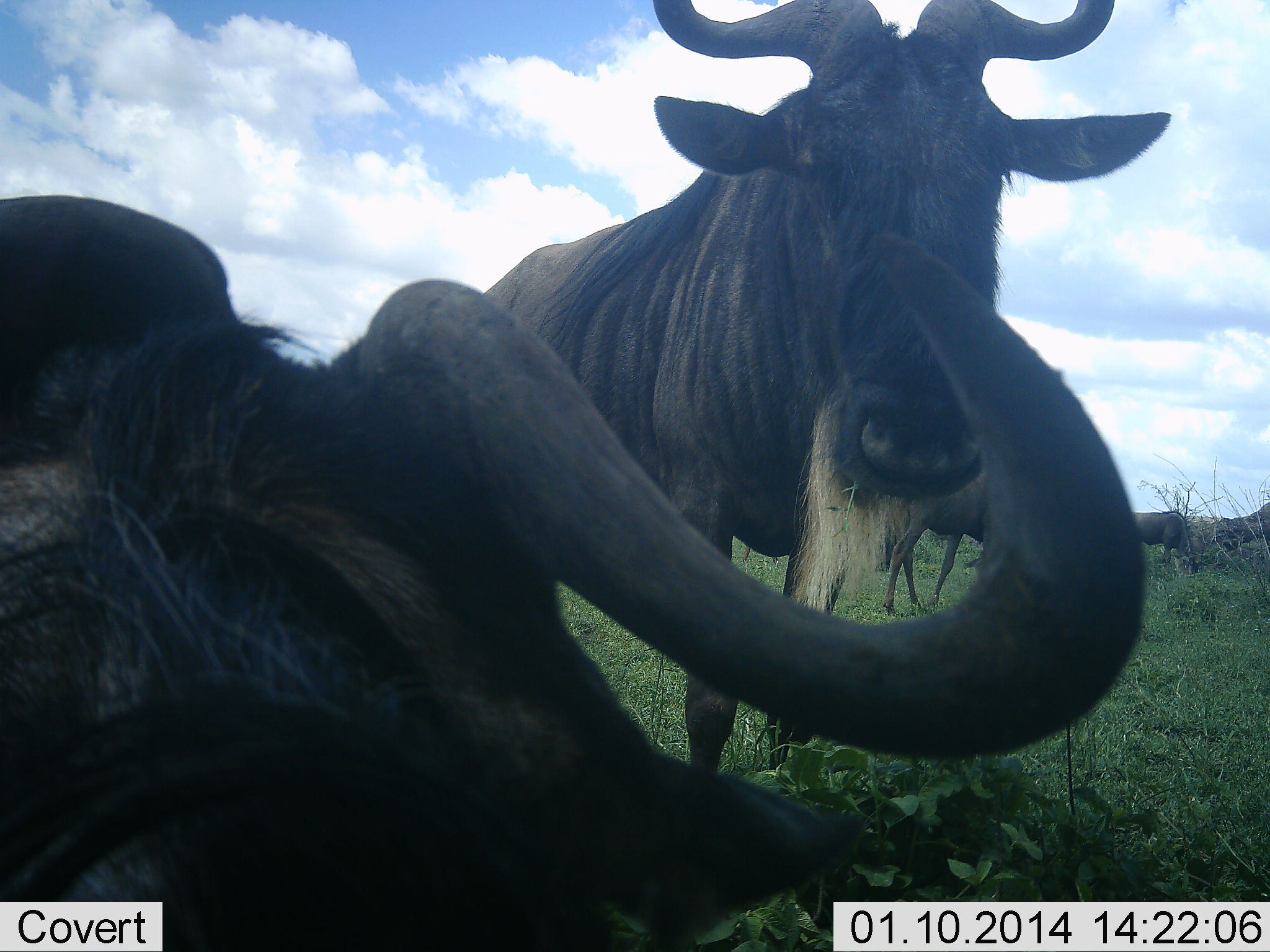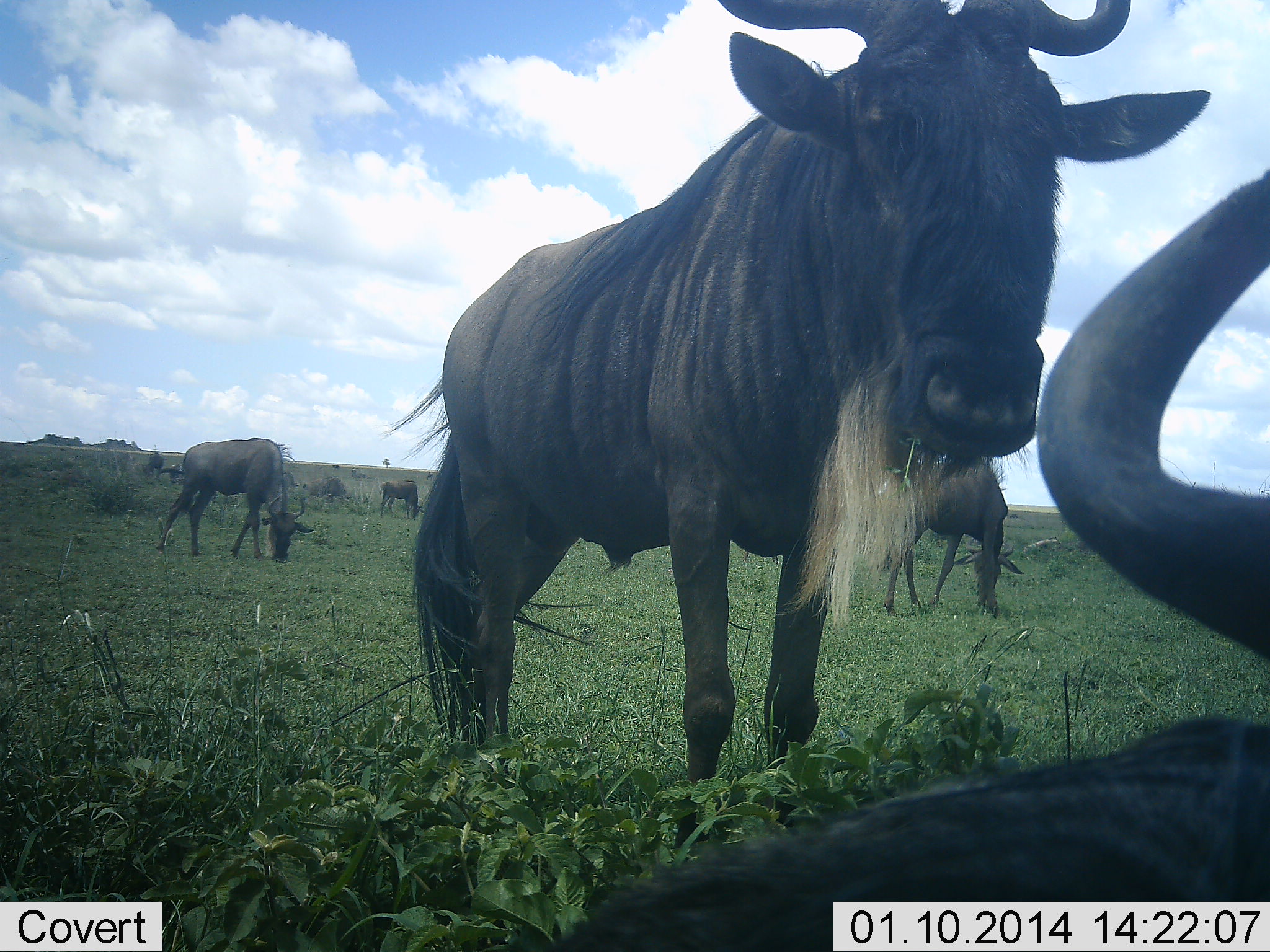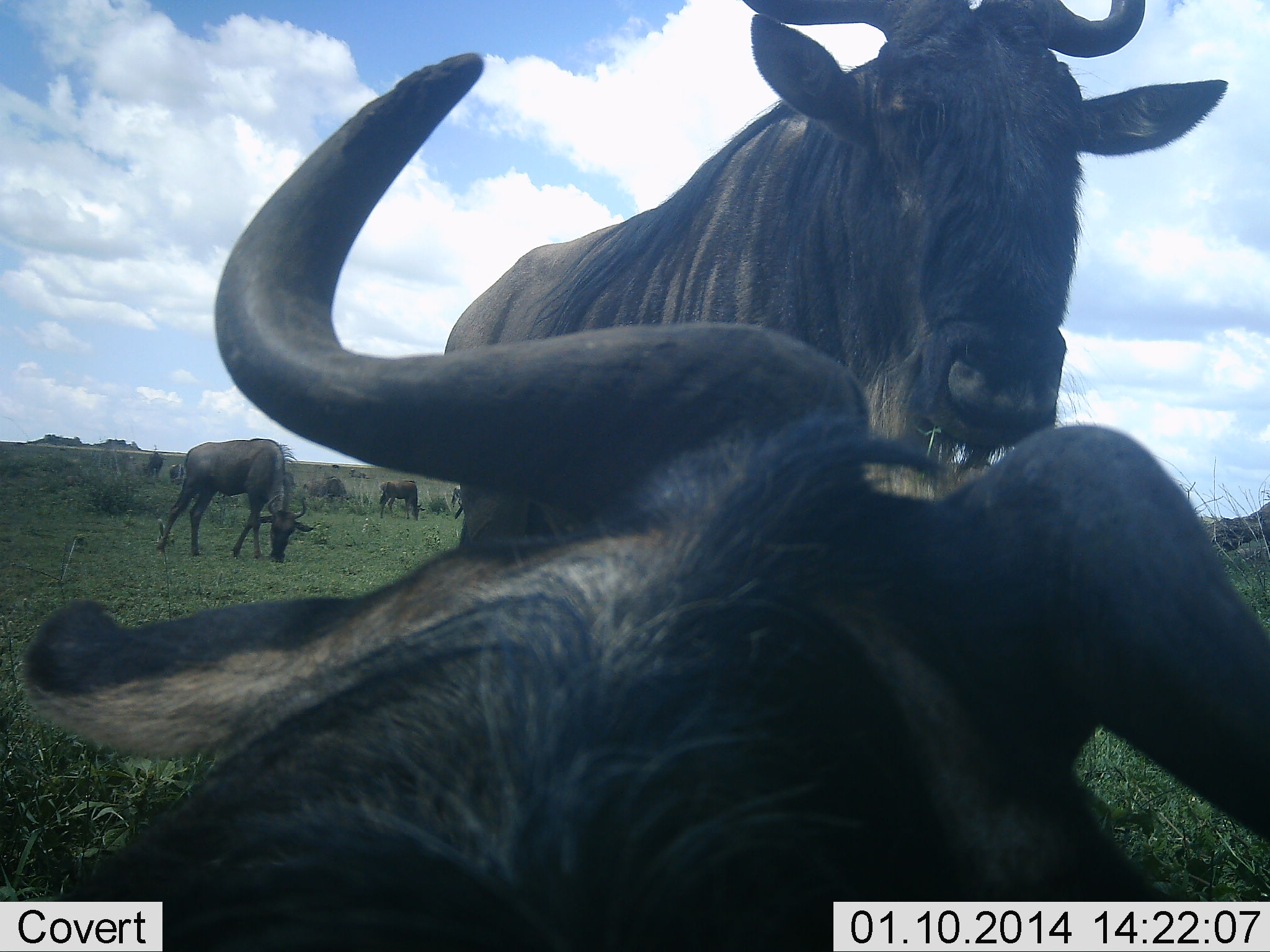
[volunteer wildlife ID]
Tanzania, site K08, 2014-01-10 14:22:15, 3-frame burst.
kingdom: Animalia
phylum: Chordata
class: Mammalia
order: Artiodactyla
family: Bovidae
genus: Connochaetes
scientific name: Connochaetes taurinus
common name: blue wildebeest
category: wildebeest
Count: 5.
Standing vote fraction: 45%.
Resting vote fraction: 45%.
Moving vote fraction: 0%.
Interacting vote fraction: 9%.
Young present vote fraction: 0%.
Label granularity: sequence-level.